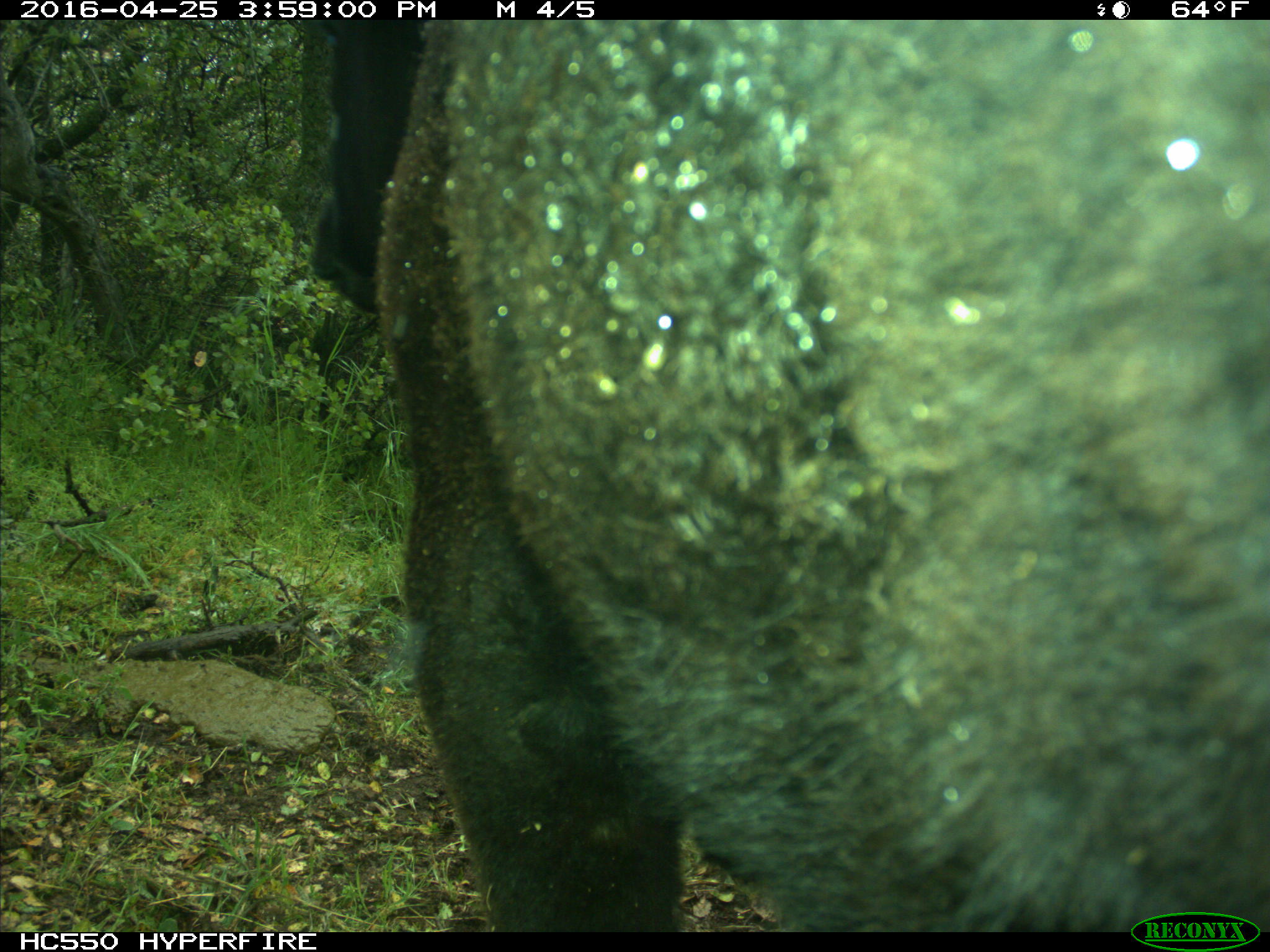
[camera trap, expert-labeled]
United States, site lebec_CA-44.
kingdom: Animalia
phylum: Chordata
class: Mammalia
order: Artiodactyla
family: Bovidae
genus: Bos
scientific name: Bos taurus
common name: domestic cow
Bos taurus (domestic cow).